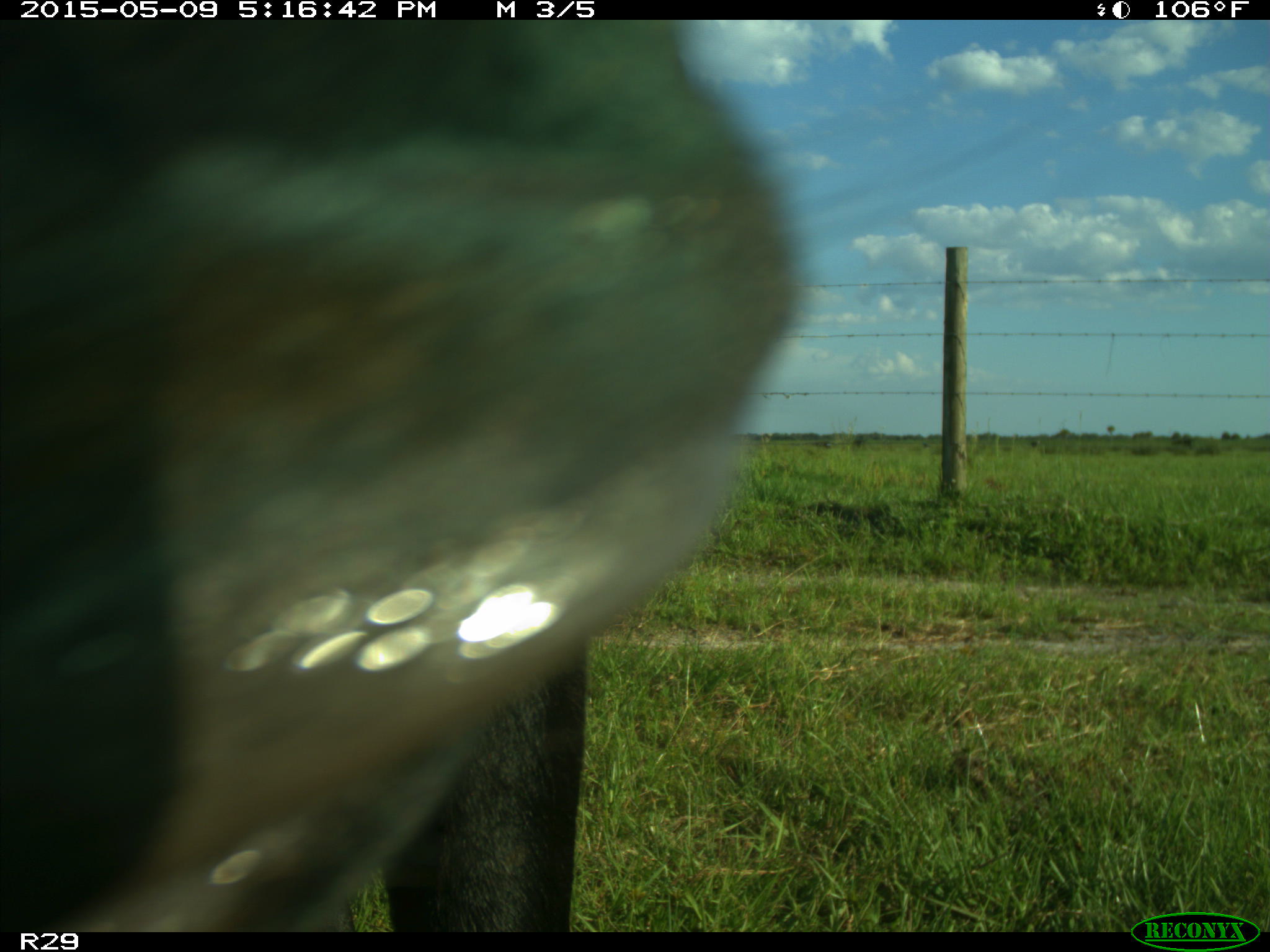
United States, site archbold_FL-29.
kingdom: Animalia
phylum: Chordata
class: Mammalia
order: Artiodactyla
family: Bovidae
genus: Bos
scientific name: Bos taurus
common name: domestic cow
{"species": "Bos taurus (domestic cow)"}